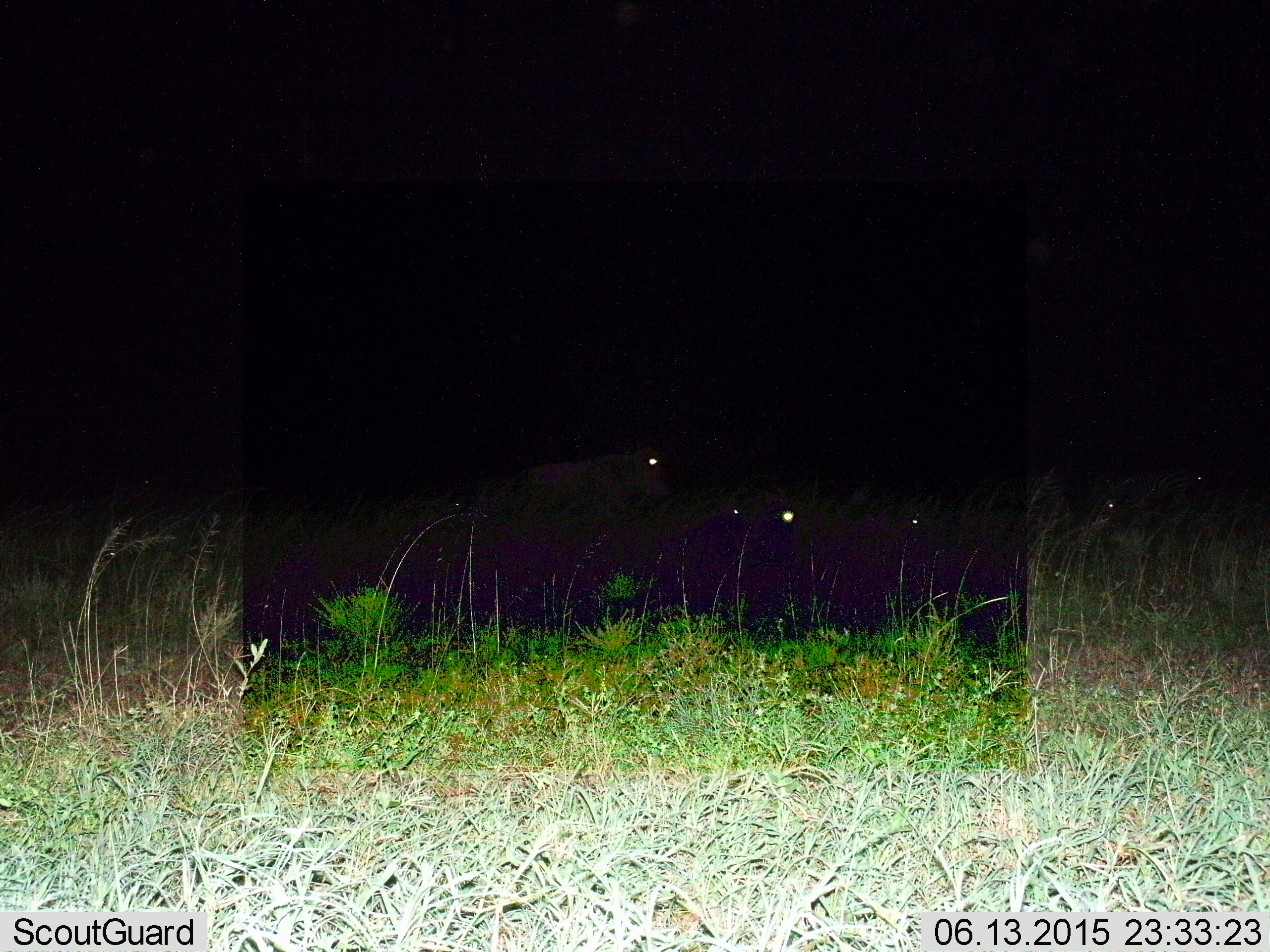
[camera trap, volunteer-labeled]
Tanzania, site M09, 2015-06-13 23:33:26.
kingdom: Animalia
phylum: Chordata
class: Mammalia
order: Artiodactyla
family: Bovidae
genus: Connochaetes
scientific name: Connochaetes taurinus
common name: blue wildebeest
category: wildebeest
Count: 5.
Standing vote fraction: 90%.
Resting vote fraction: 60%.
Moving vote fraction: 20%.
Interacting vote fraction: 0%.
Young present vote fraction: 0%.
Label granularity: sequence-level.